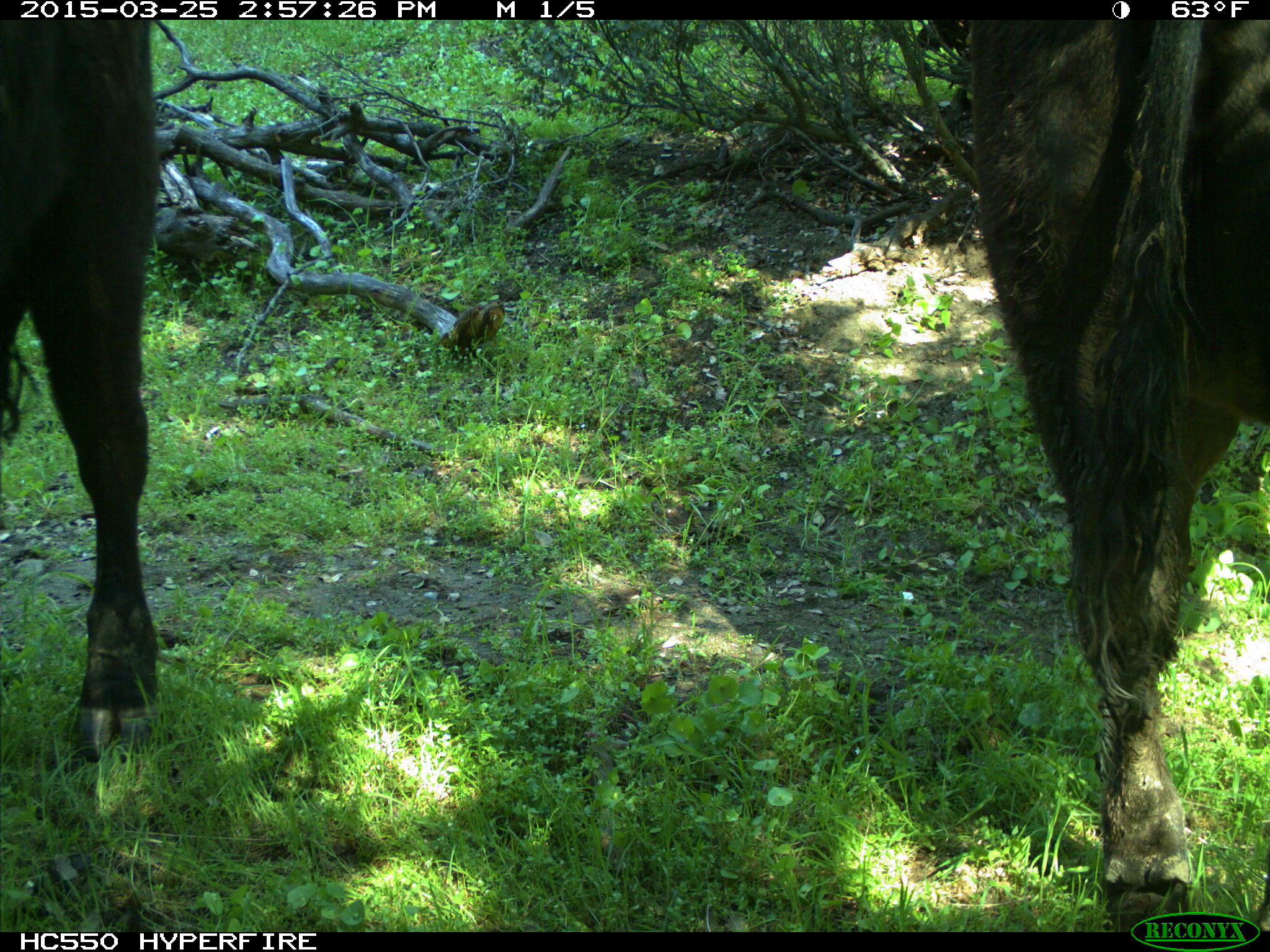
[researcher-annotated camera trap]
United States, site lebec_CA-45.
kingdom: Animalia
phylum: Chordata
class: Mammalia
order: Artiodactyla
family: Bovidae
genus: Bos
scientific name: Bos taurus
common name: domestic cow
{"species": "Bos taurus (domestic cow)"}